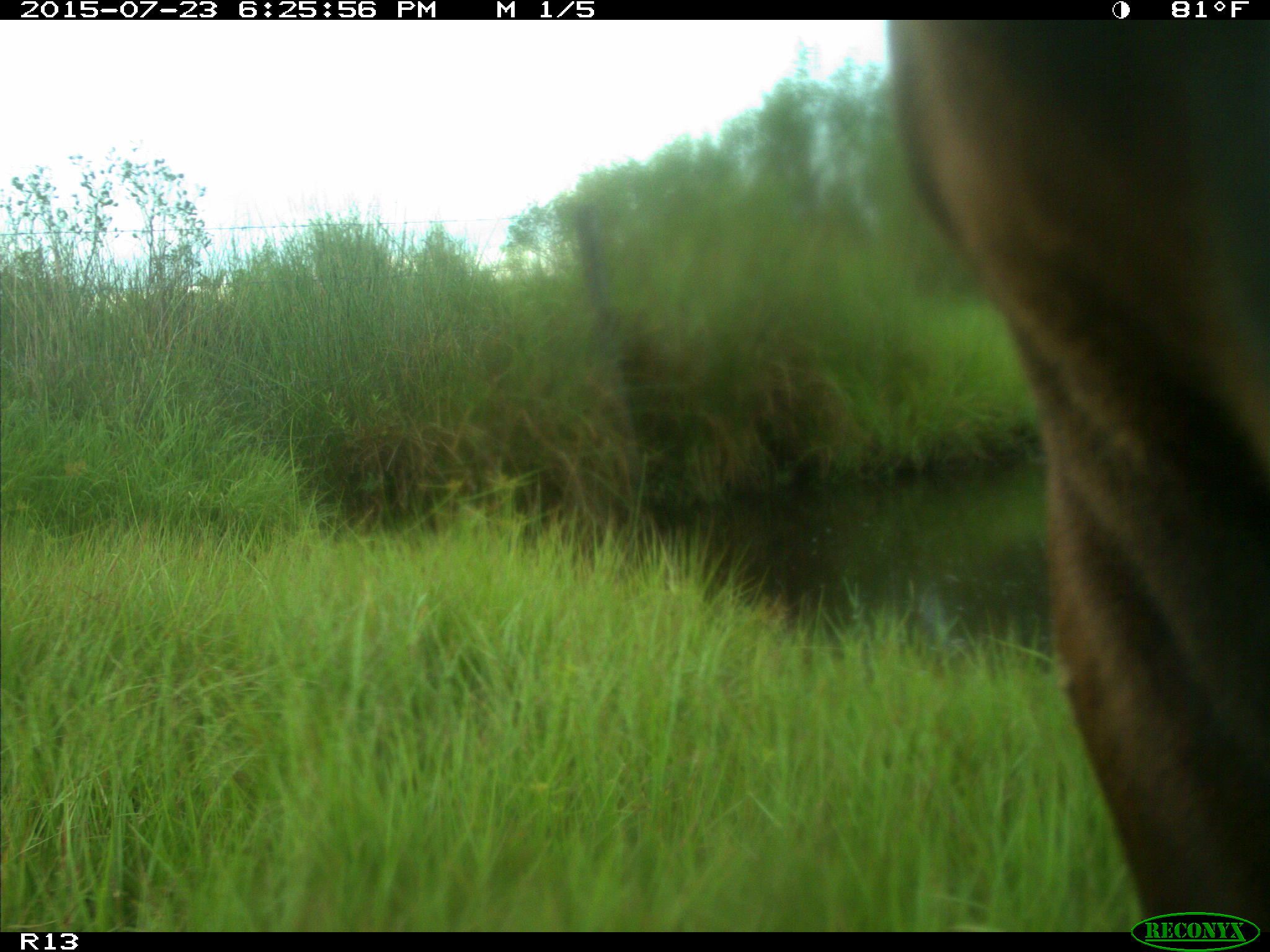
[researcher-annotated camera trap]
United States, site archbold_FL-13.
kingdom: Animalia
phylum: Chordata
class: Mammalia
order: Artiodactyla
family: Bovidae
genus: Bos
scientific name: Bos taurus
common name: domestic cow